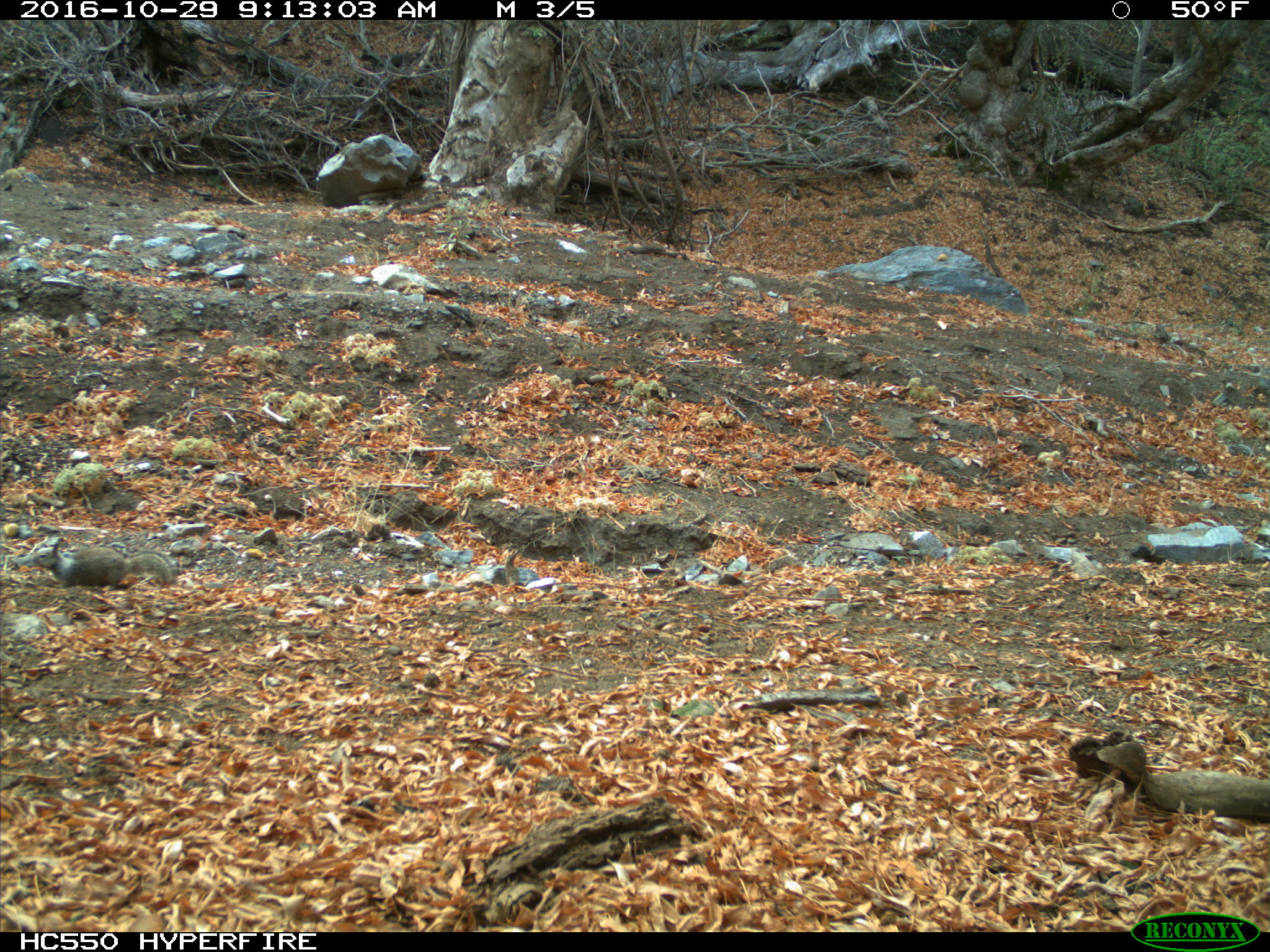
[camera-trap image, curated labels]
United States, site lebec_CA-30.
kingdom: Animalia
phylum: Chordata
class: Mammalia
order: Rodentia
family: Sciuridae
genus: Otospermophilus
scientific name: Otospermophilus beecheyi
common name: california ground squirrel